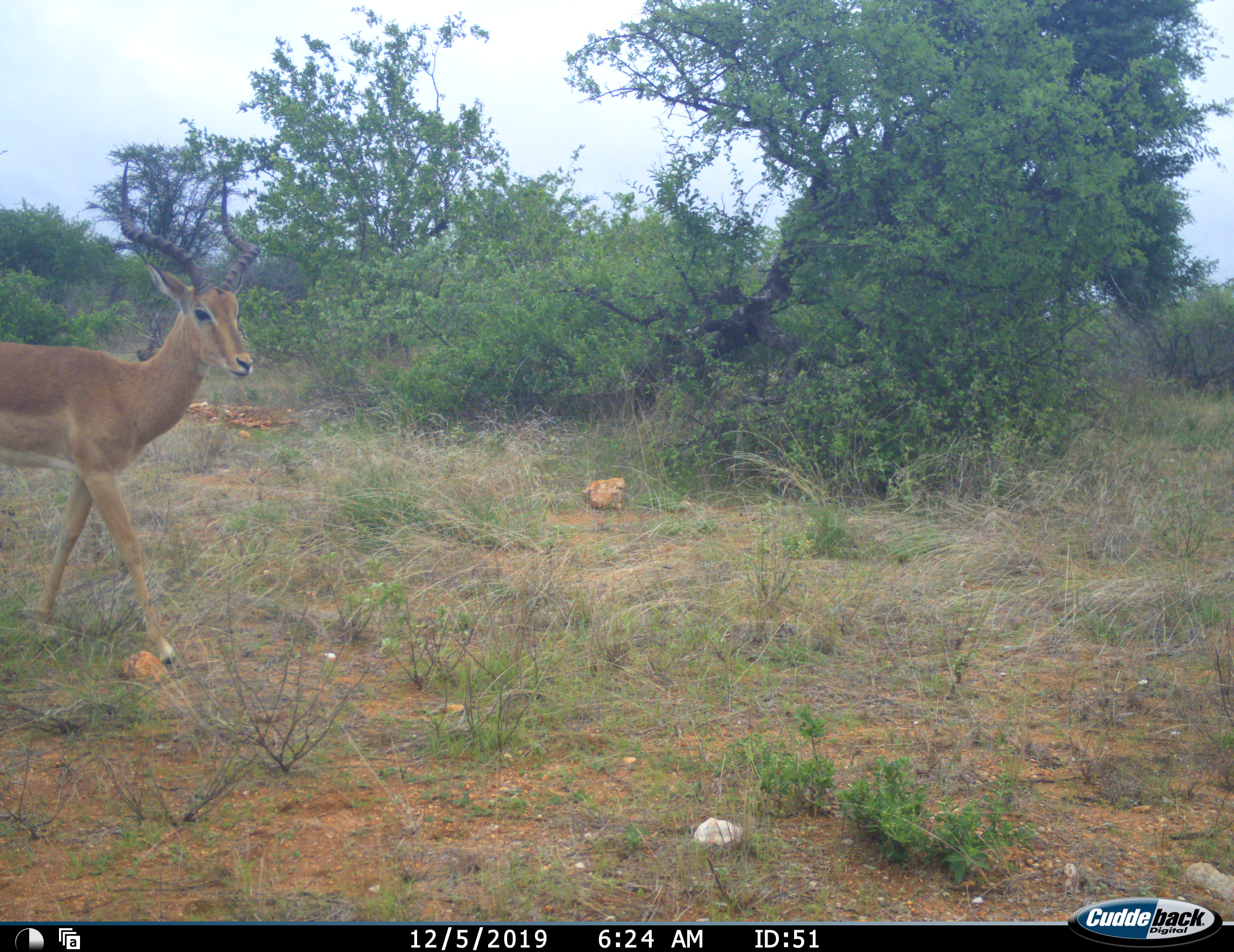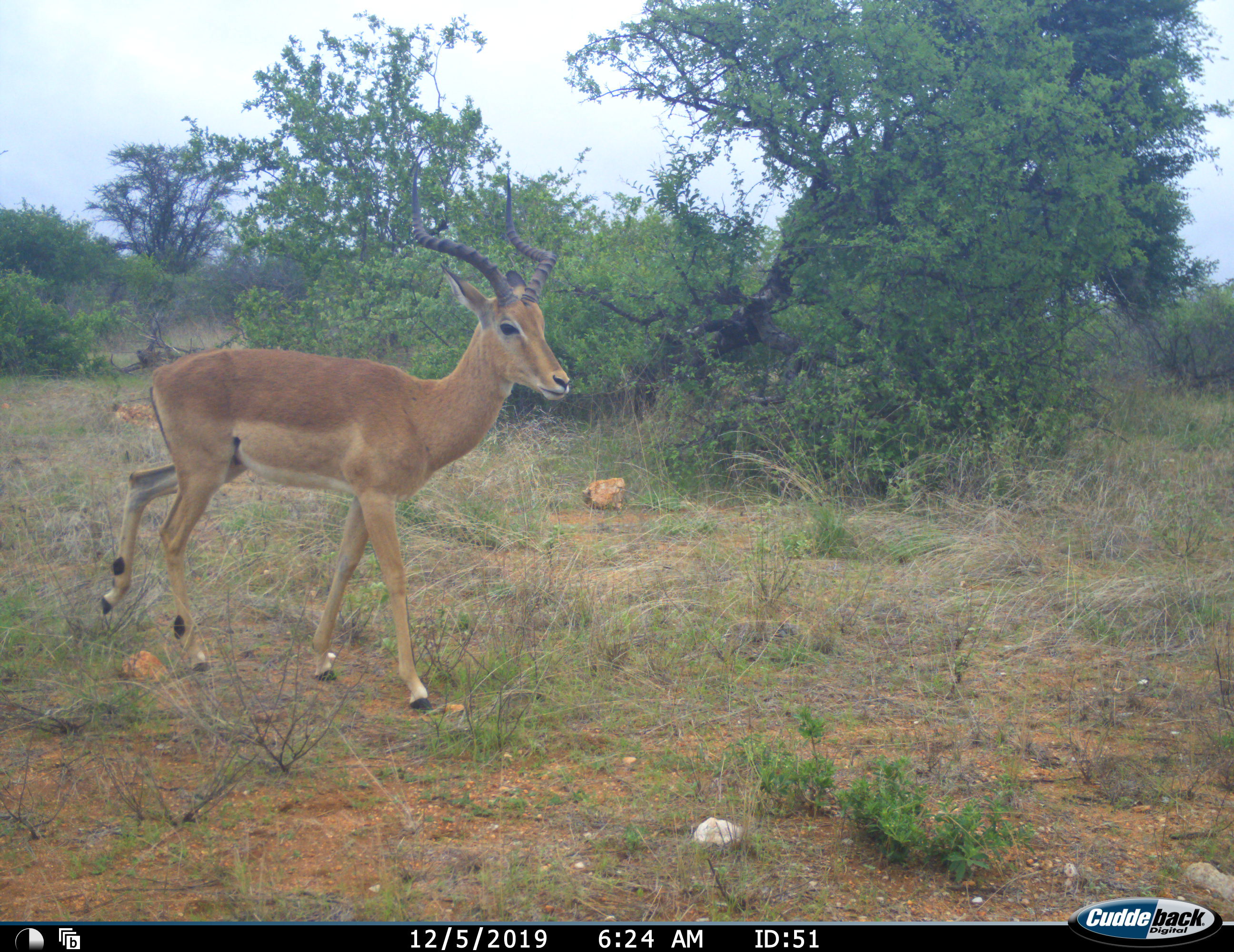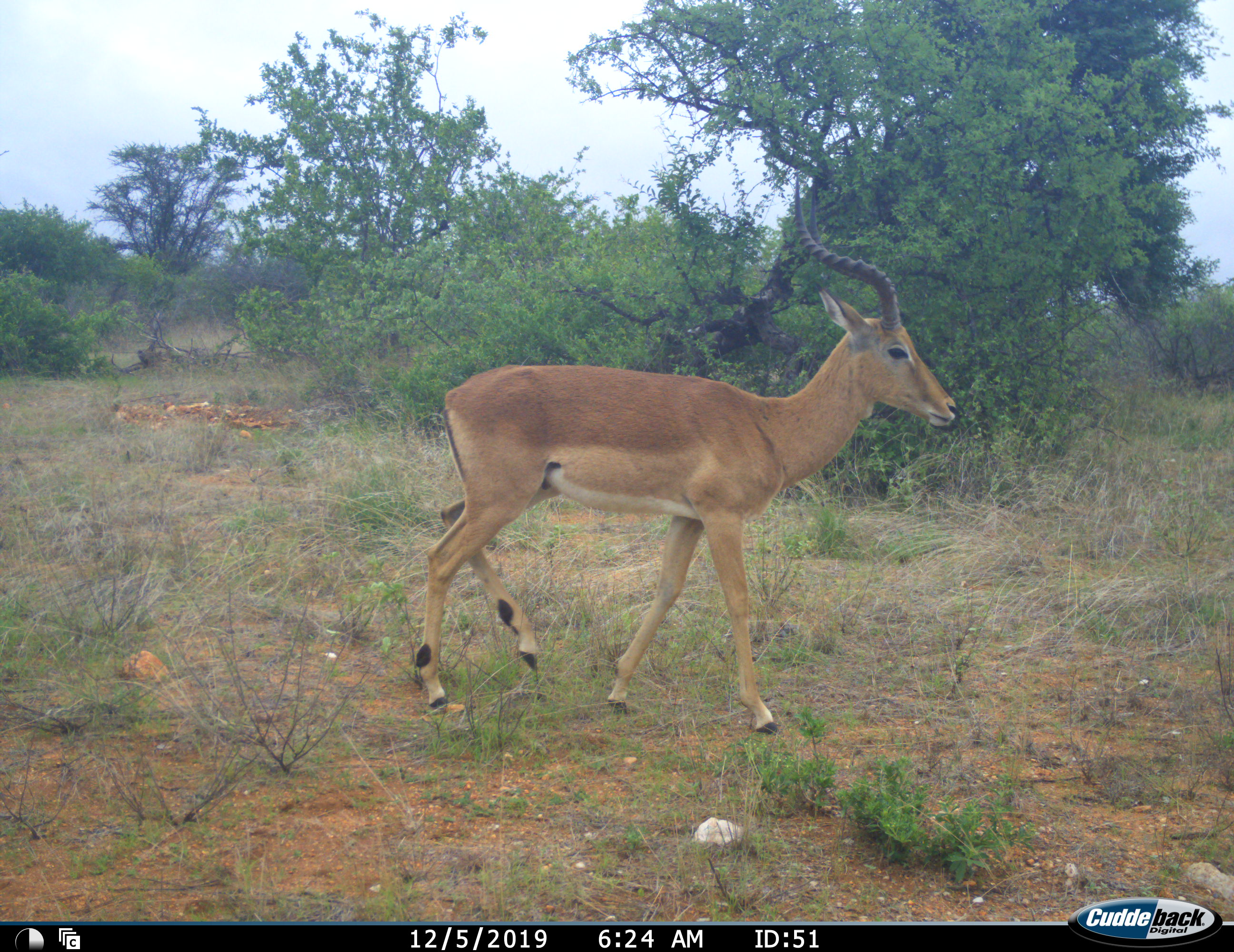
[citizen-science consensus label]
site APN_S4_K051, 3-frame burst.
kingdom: Animalia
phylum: Chordata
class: Mammalia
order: Artiodactyla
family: Bovidae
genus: Aepyceros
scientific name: Aepyceros melampus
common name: impala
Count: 1.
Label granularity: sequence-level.